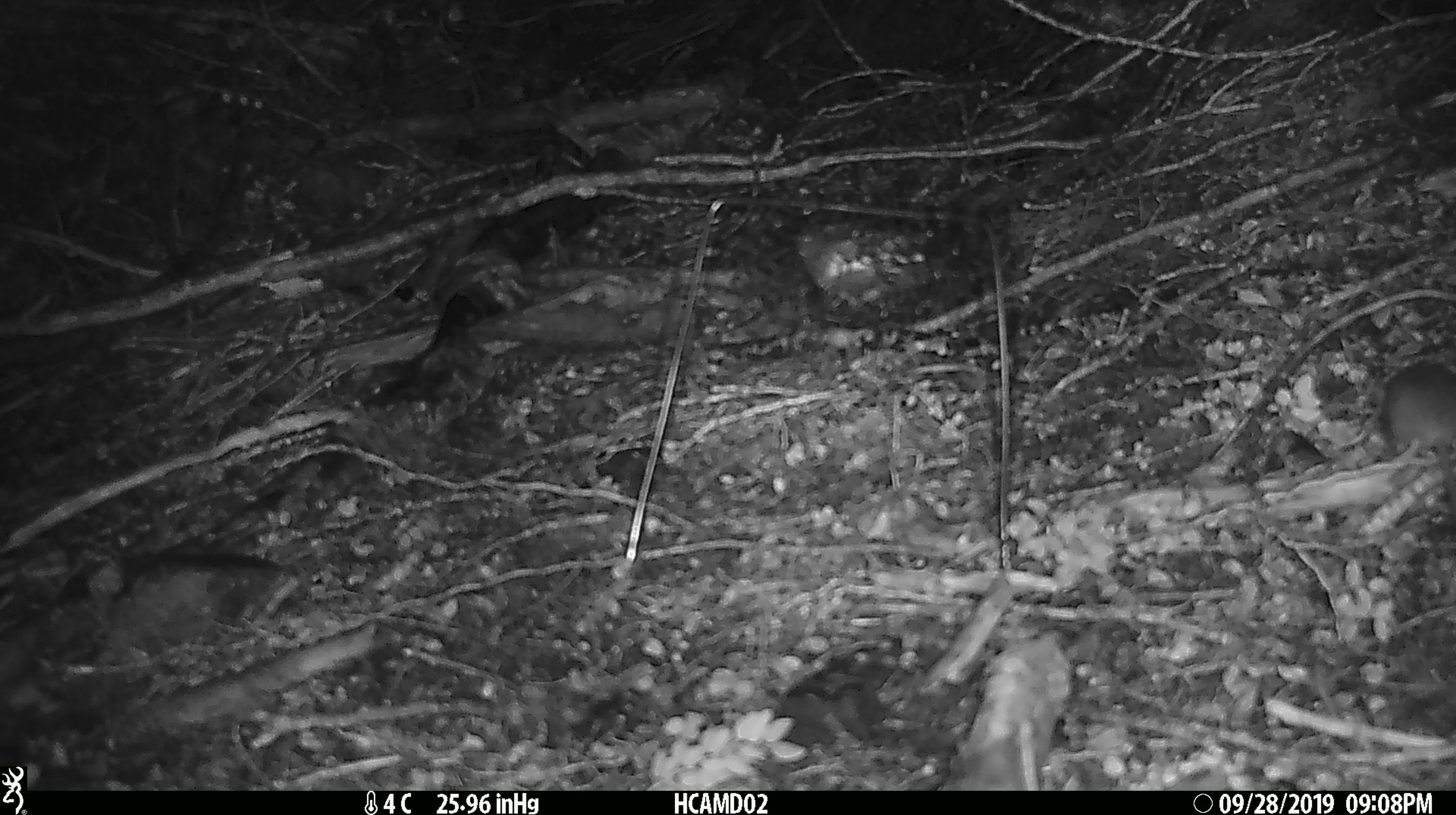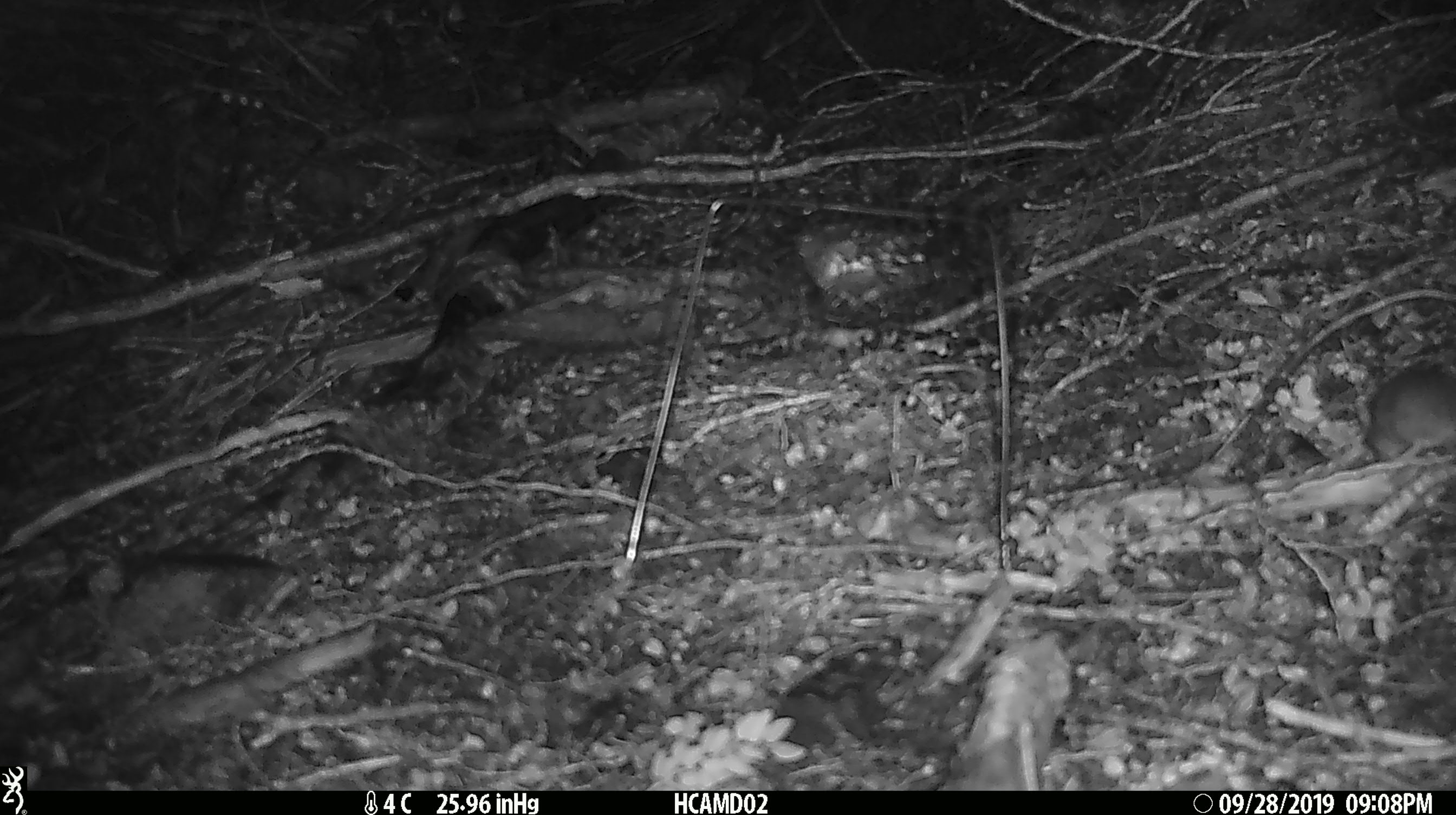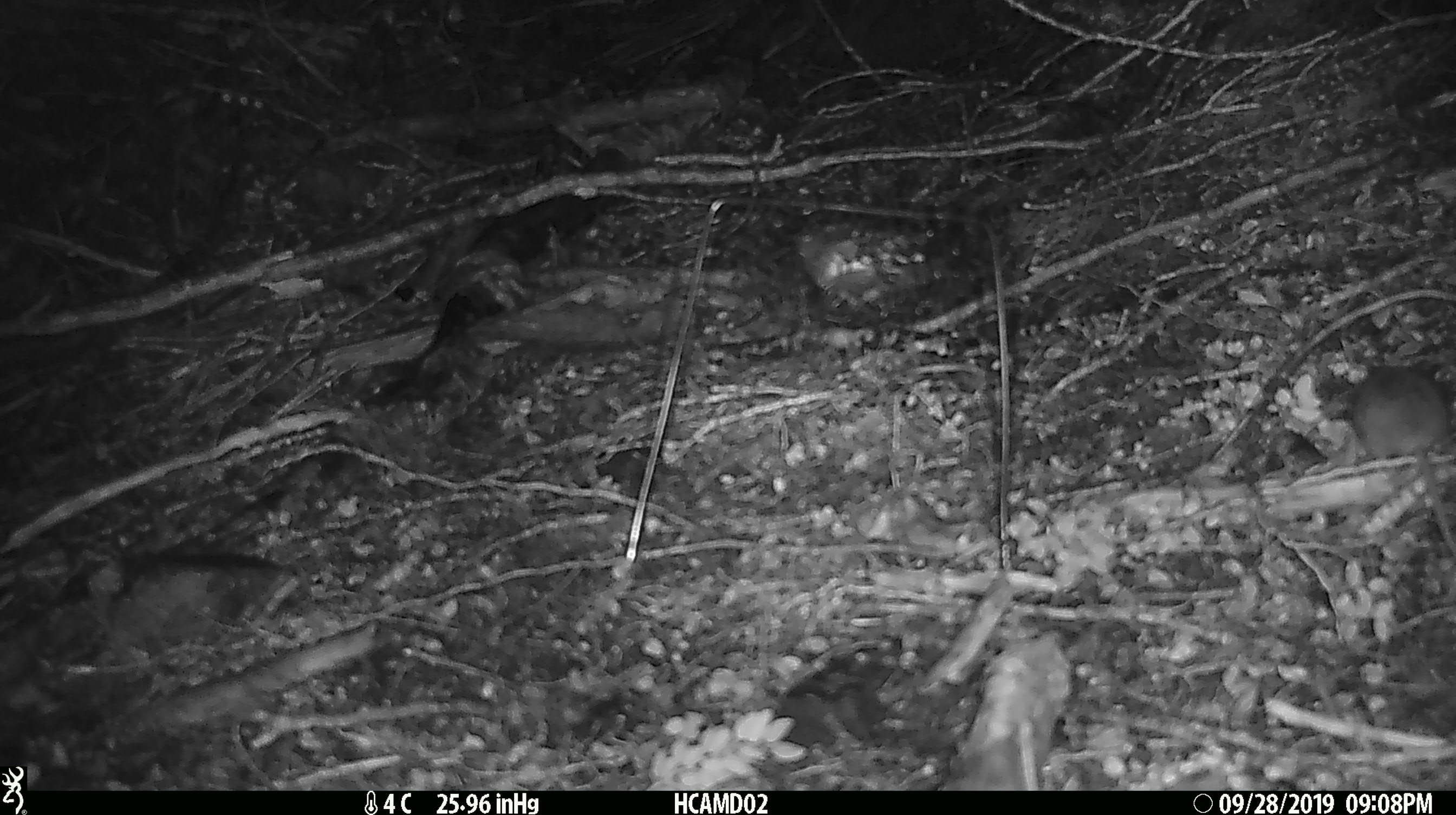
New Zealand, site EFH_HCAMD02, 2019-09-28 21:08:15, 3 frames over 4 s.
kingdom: Animalia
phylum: Chordata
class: Mammalia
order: Rodentia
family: Muridae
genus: Mus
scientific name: Mus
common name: mouse